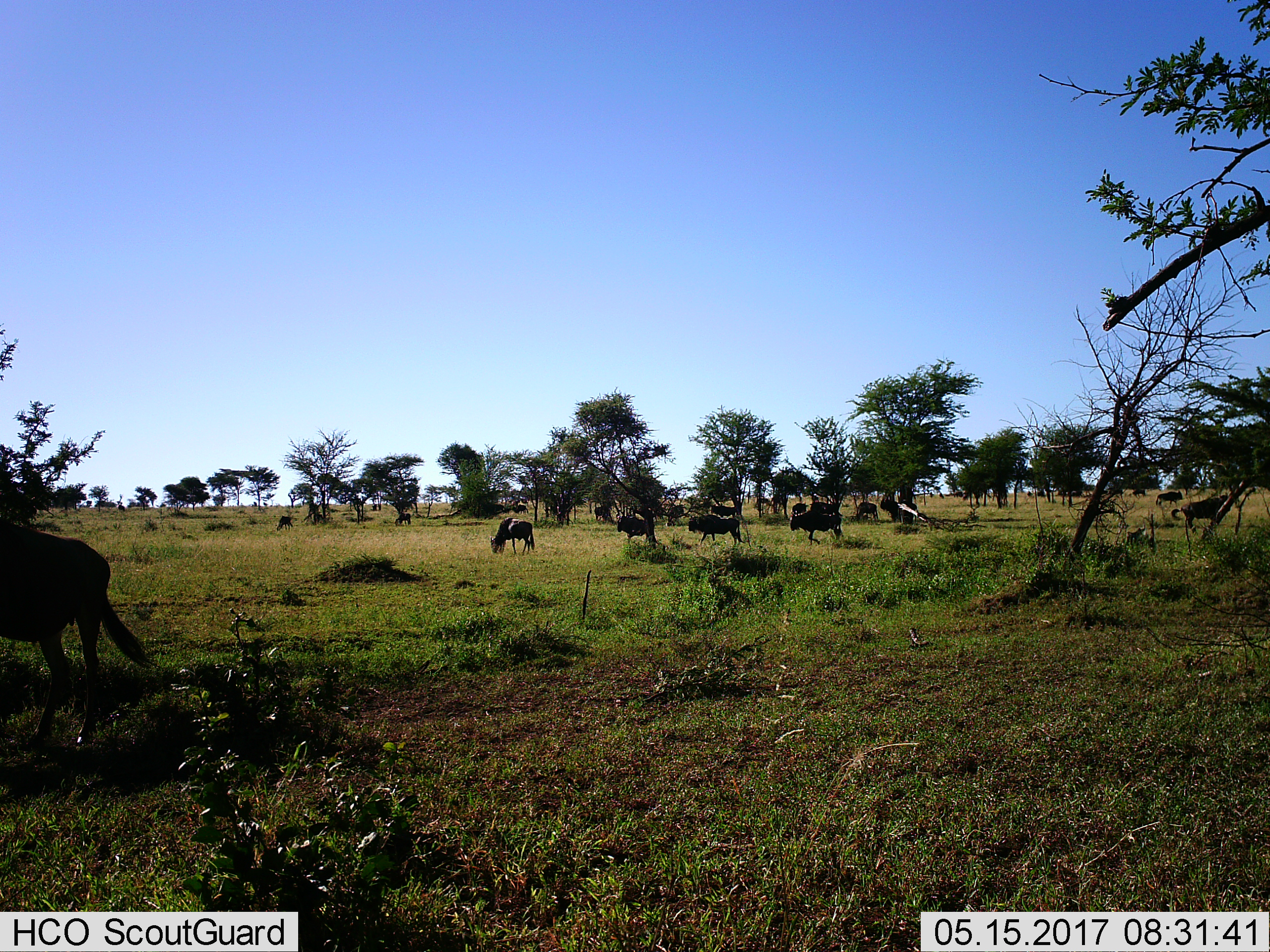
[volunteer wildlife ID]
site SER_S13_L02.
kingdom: Animalia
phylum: Chordata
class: Mammalia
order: Artiodactyla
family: Bovidae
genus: Connochaetes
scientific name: Connochaetes taurinus taurinus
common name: blue wildebeest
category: wildebeestblue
Wildebeestblue (blue wildebeest) (Connochaetes taurinus taurinus), count 11-50. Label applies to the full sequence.